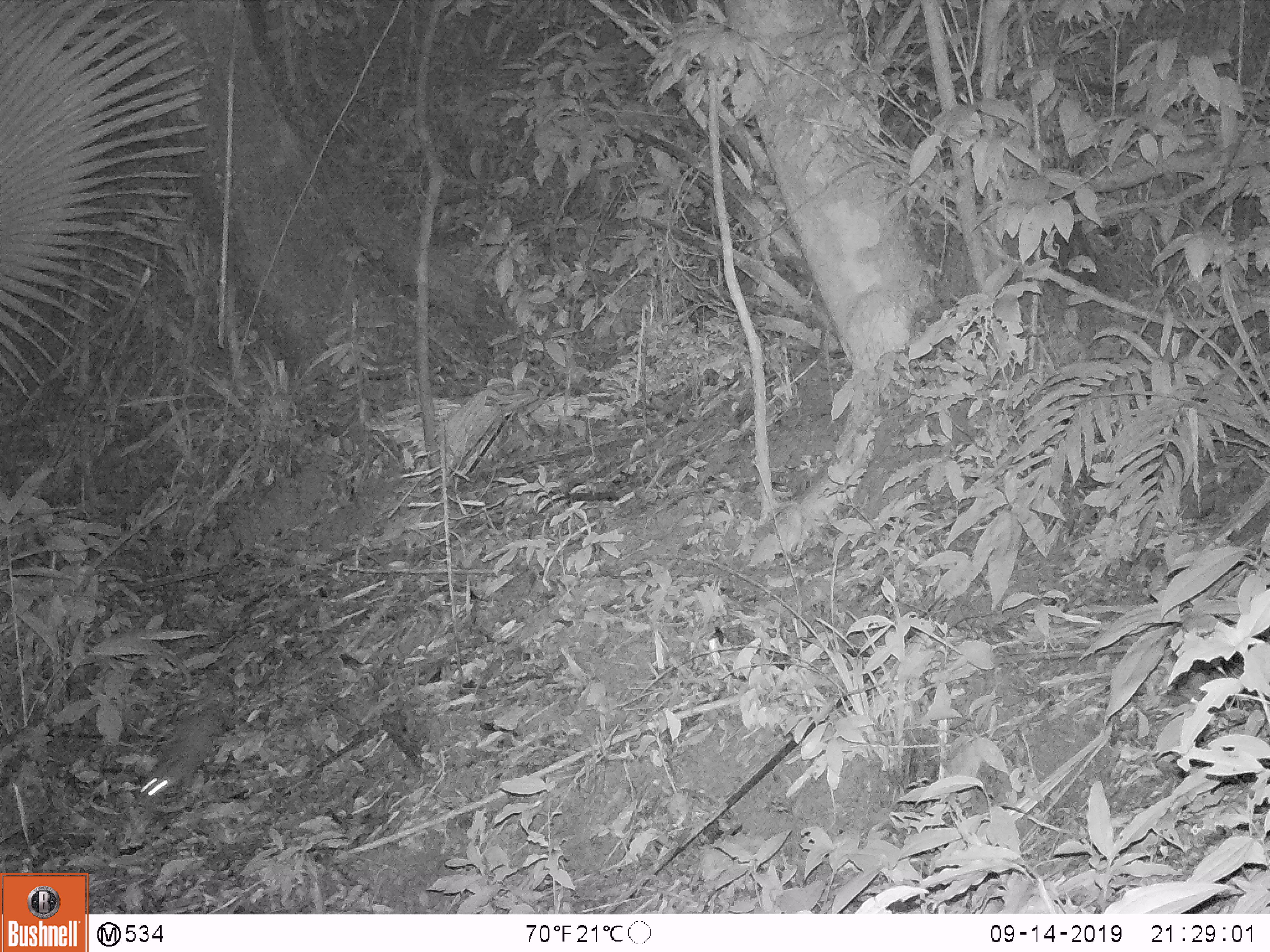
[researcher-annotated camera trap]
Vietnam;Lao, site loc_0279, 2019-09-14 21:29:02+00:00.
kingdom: Animalia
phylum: Chordata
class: Mammalia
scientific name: Mammalia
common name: mammal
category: unidentified small mammal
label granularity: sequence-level